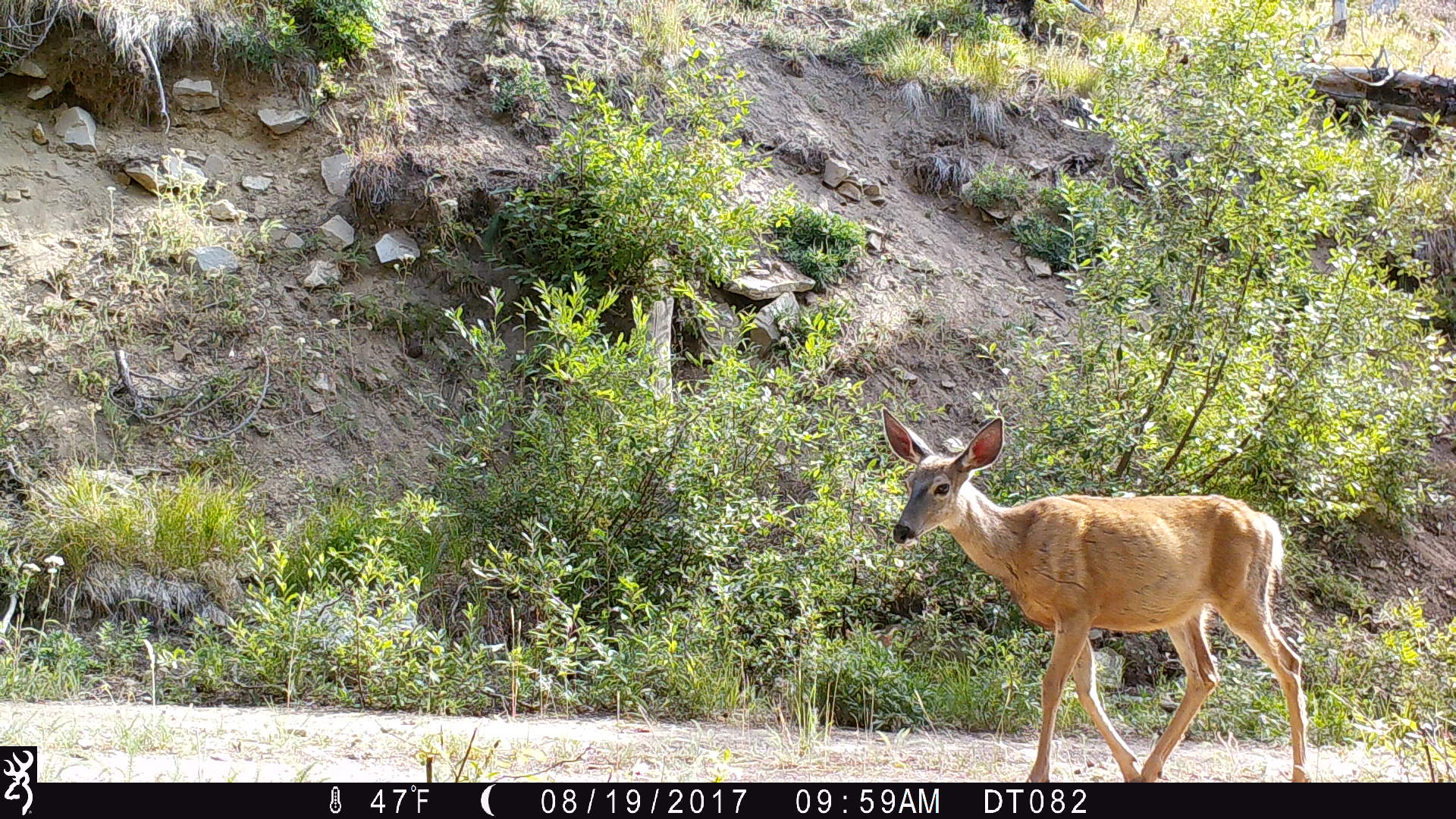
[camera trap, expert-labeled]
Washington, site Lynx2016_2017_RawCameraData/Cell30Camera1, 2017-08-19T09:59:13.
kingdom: Animalia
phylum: Chordata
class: Mammalia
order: Artiodactyla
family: Cervidae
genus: Odocoileus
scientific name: Odocoileus hemionus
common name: mule deer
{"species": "Odocoileus hemionus (mule deer)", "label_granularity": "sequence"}